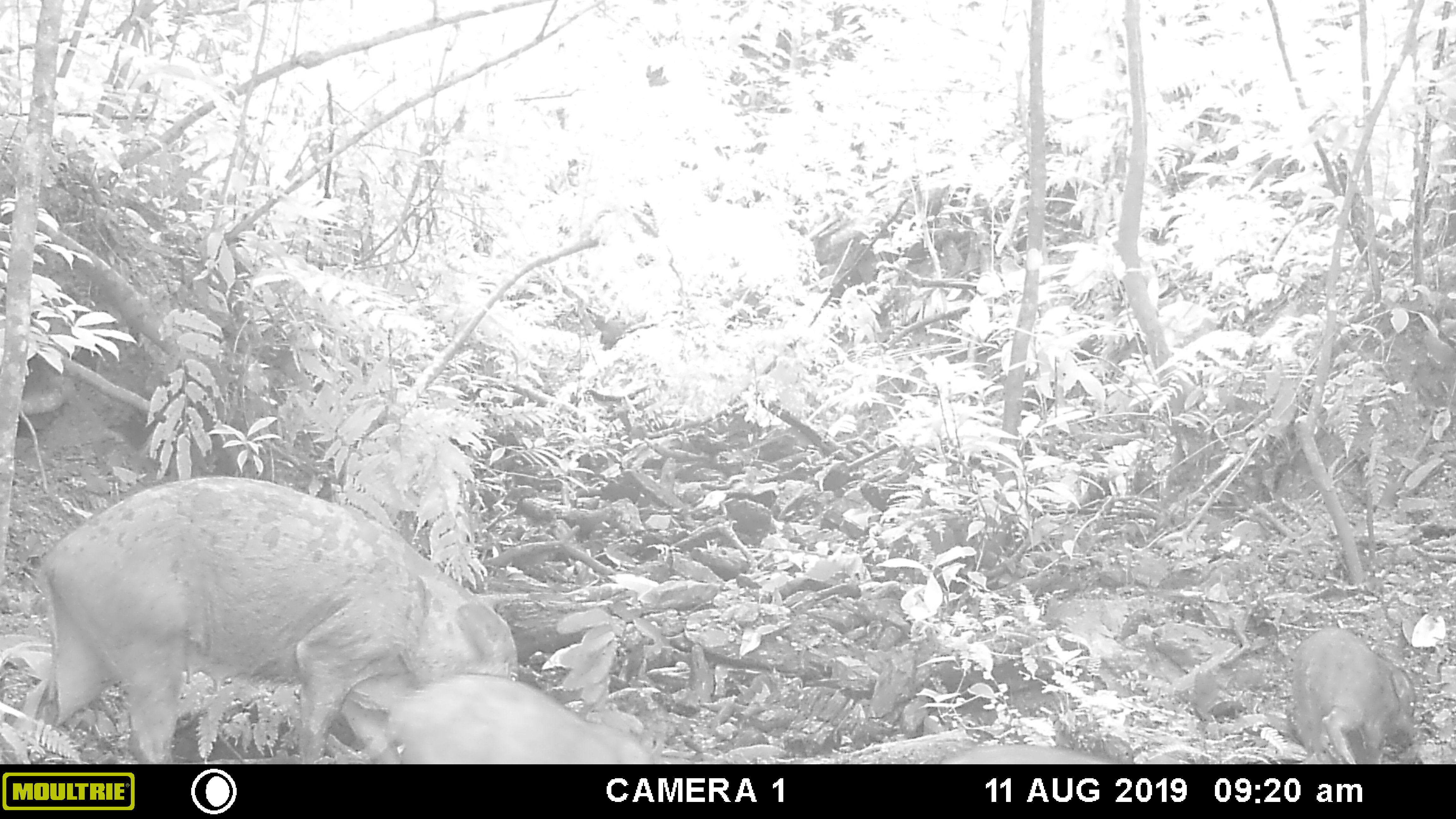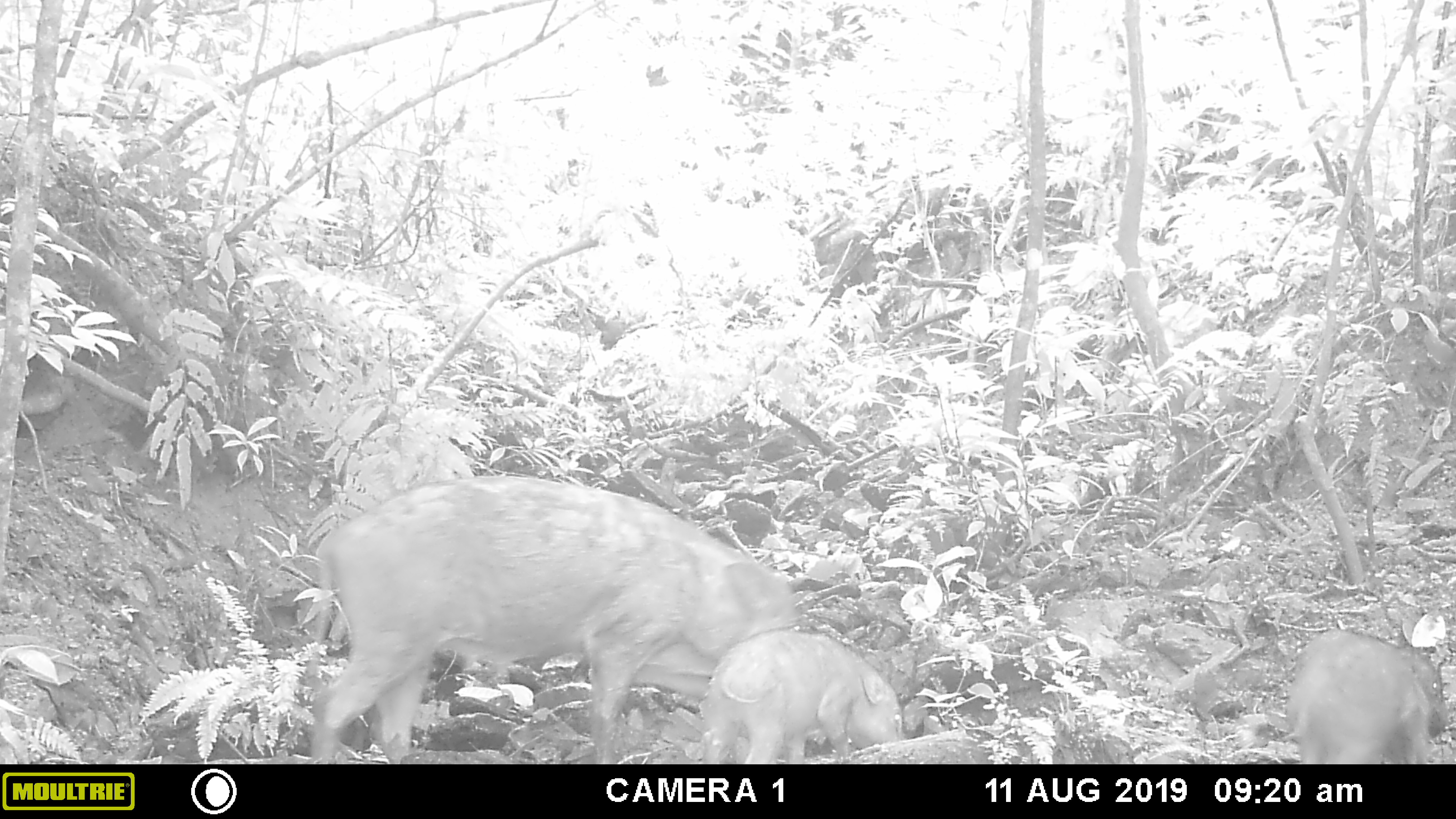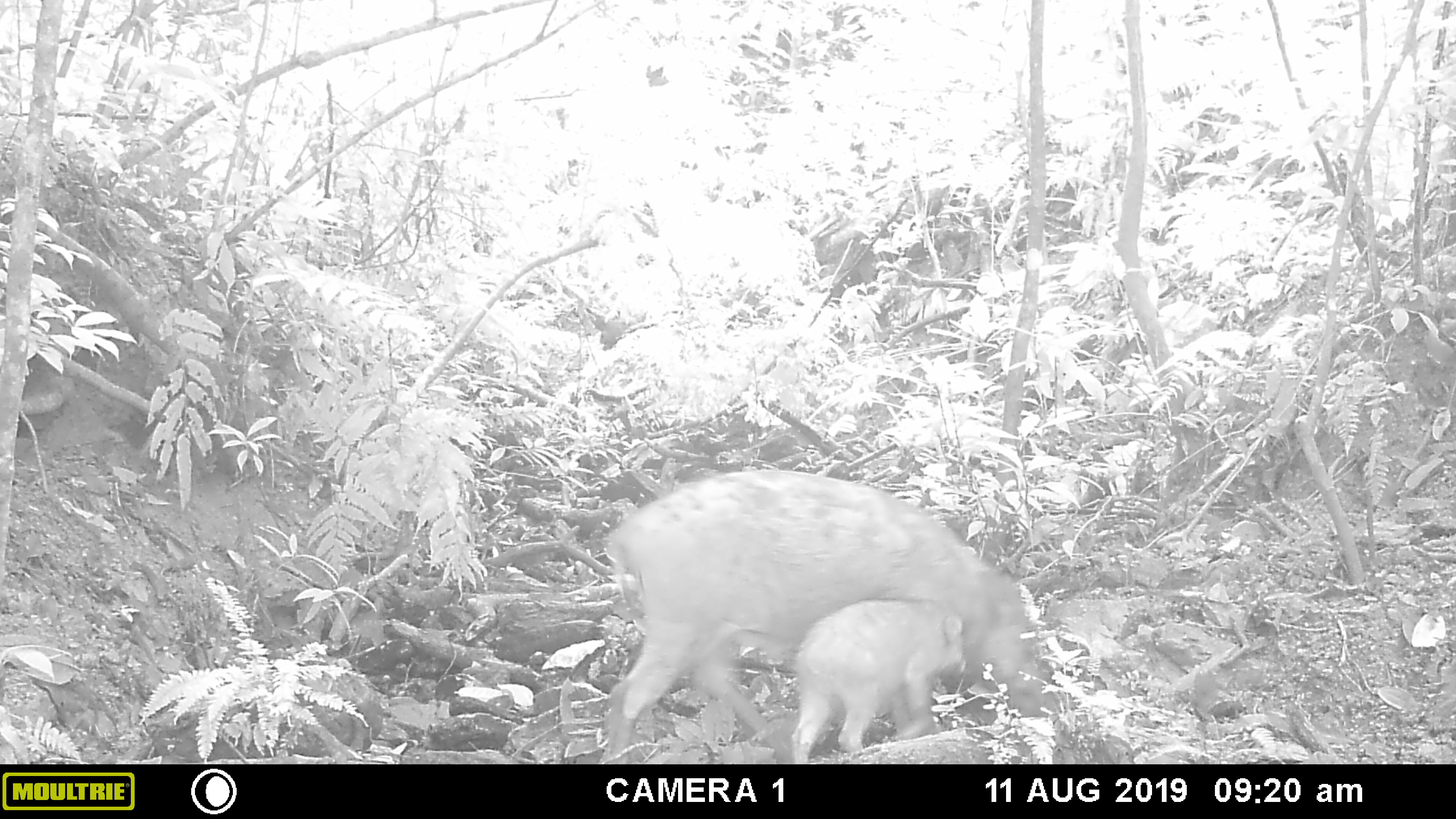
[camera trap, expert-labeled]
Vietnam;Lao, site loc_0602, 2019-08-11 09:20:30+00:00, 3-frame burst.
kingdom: Animalia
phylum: Chordata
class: Mammalia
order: Artiodactyla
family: Suidae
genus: Sus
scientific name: Sus scrofa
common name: eurasian wild pig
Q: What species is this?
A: Eurasian wild pig (Sus scrofa).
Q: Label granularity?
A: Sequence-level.